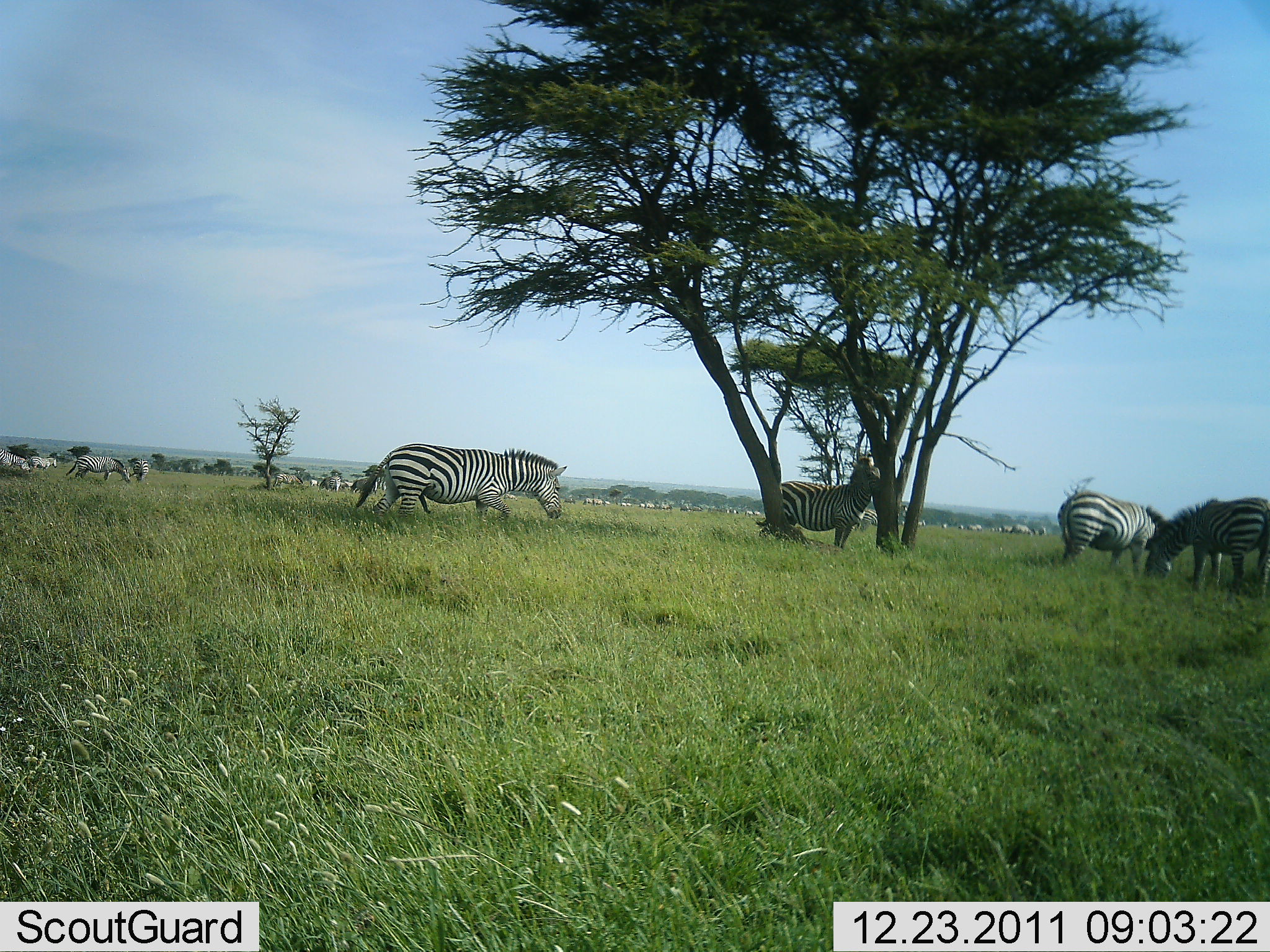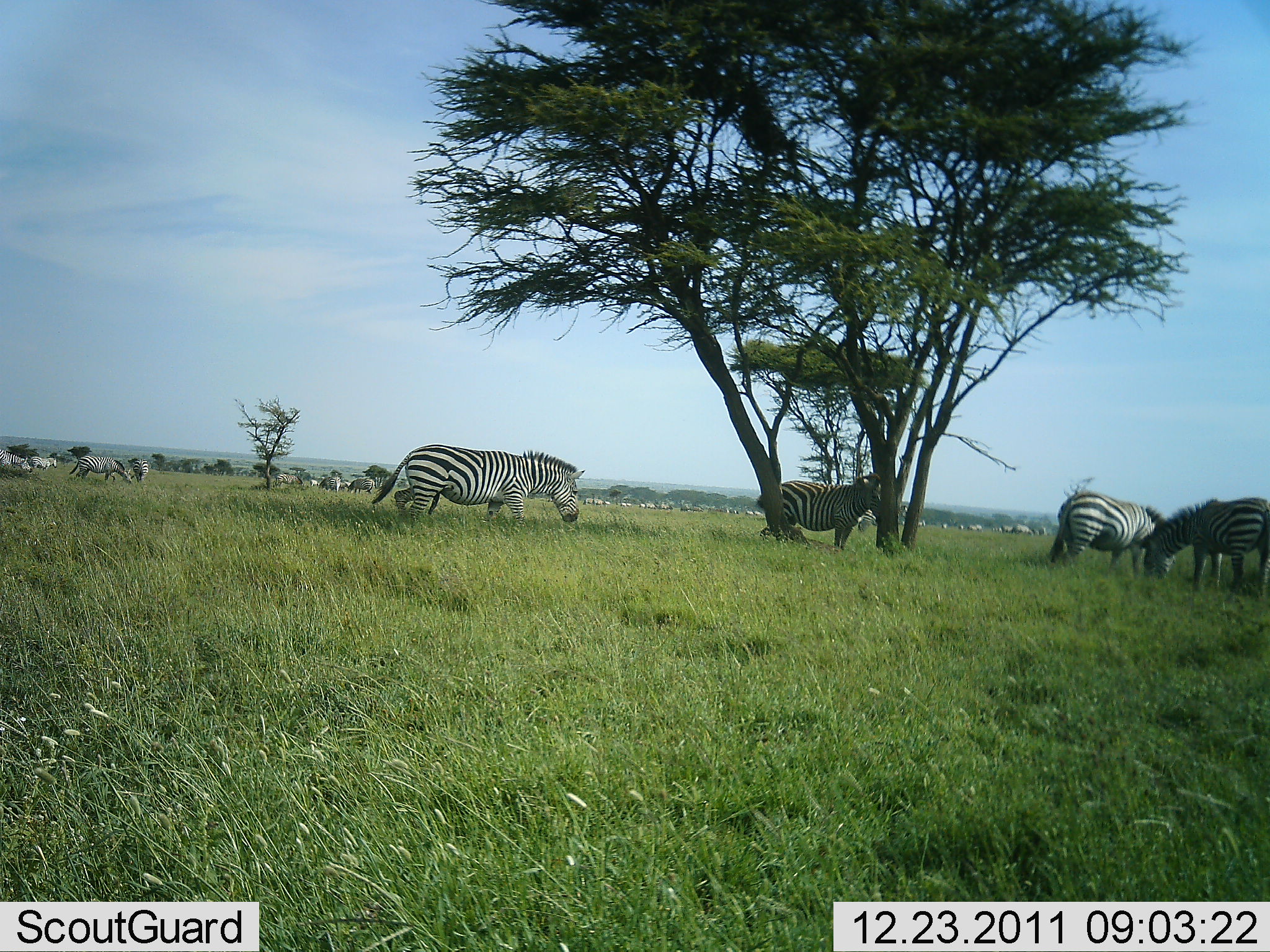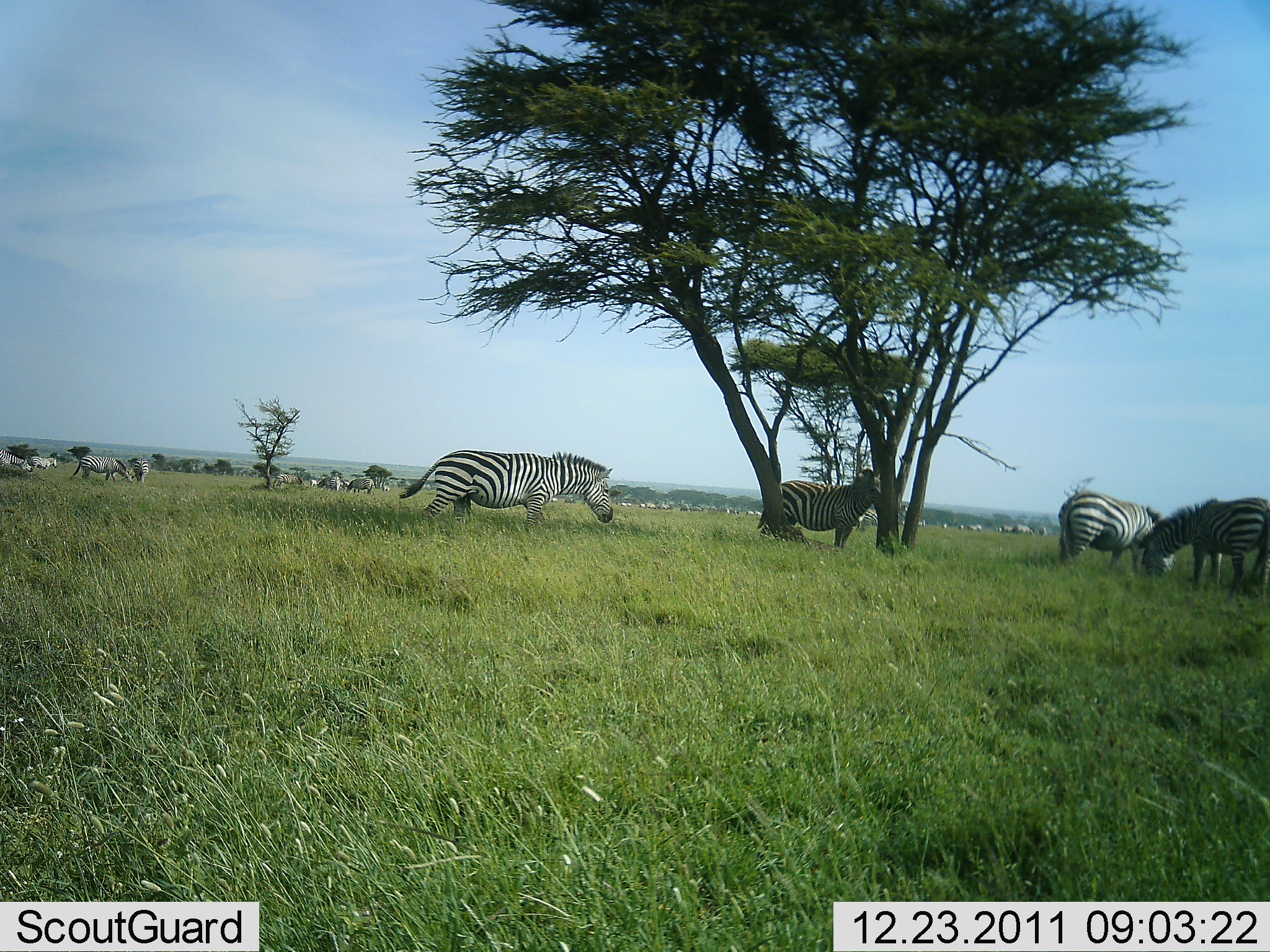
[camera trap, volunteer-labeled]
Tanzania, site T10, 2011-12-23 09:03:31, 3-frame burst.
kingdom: Animalia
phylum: Chordata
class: Mammalia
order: Perissodactyla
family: Equidae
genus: Equus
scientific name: Equus quagga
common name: plains zebra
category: zebra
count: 11-50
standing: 56%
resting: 19%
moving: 50%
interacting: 12%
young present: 0%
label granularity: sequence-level